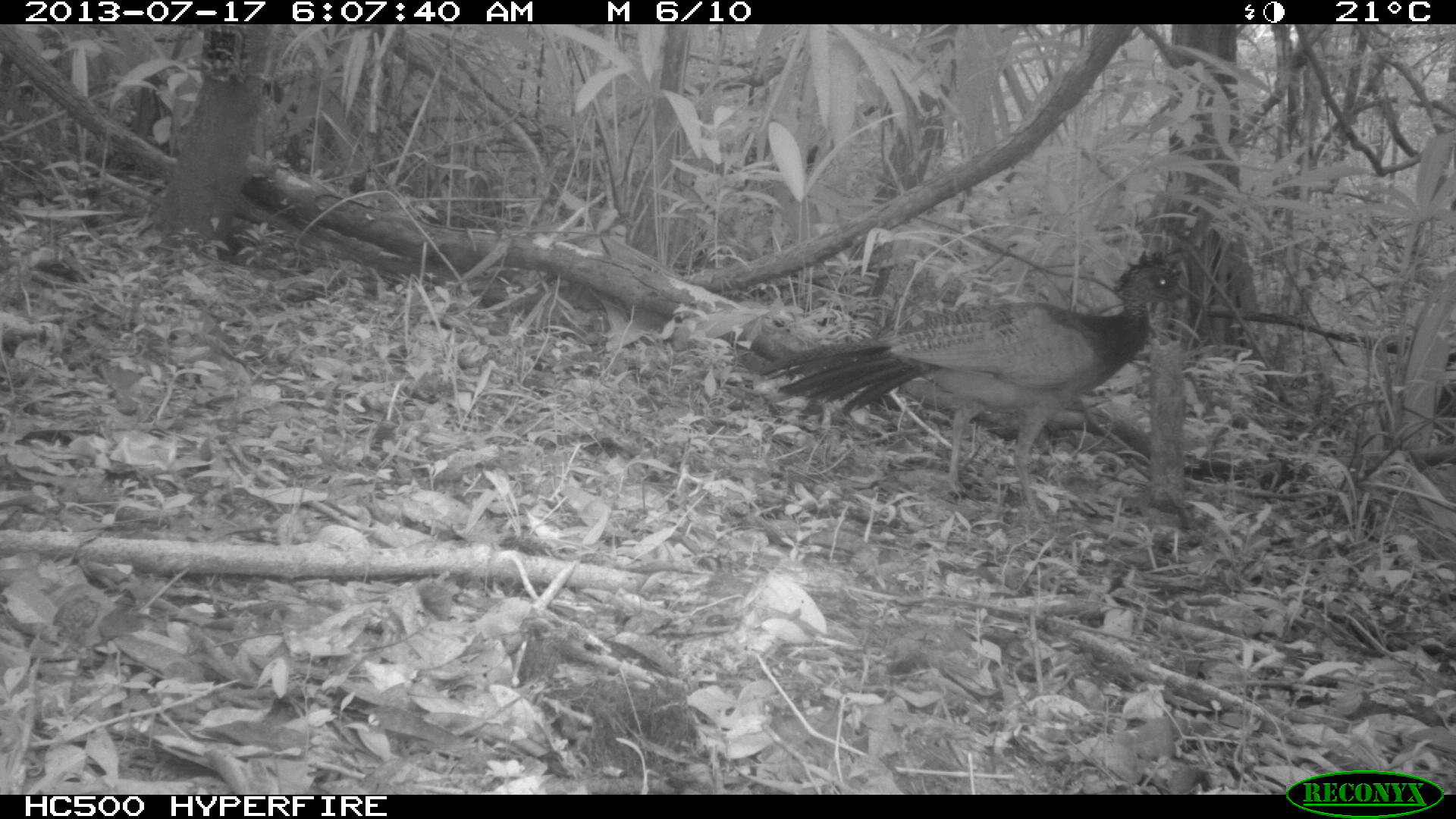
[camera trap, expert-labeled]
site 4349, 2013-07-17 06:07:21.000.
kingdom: Animalia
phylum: Chordata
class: Aves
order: Galliformes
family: Cracidae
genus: Crax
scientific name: Crax rubra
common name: great curassow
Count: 1.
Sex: female.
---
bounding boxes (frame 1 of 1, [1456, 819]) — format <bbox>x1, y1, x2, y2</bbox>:
crax rubra: <bbox>765, 249, 1205, 521</bbox>